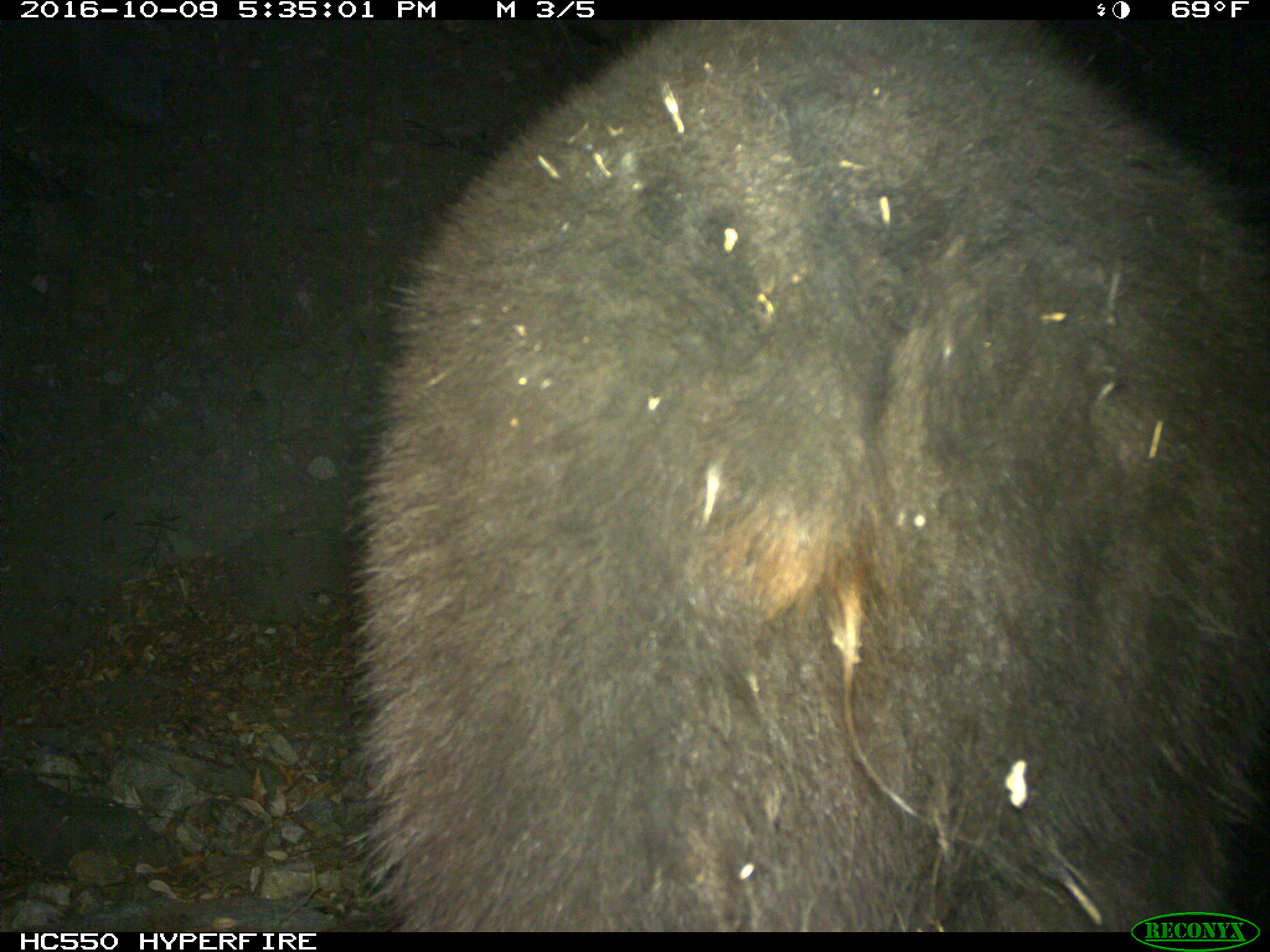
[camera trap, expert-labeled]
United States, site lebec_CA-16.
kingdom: Animalia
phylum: Chordata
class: Mammalia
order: Carnivora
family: Ursidae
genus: Ursus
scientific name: Ursus americanus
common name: american black bear